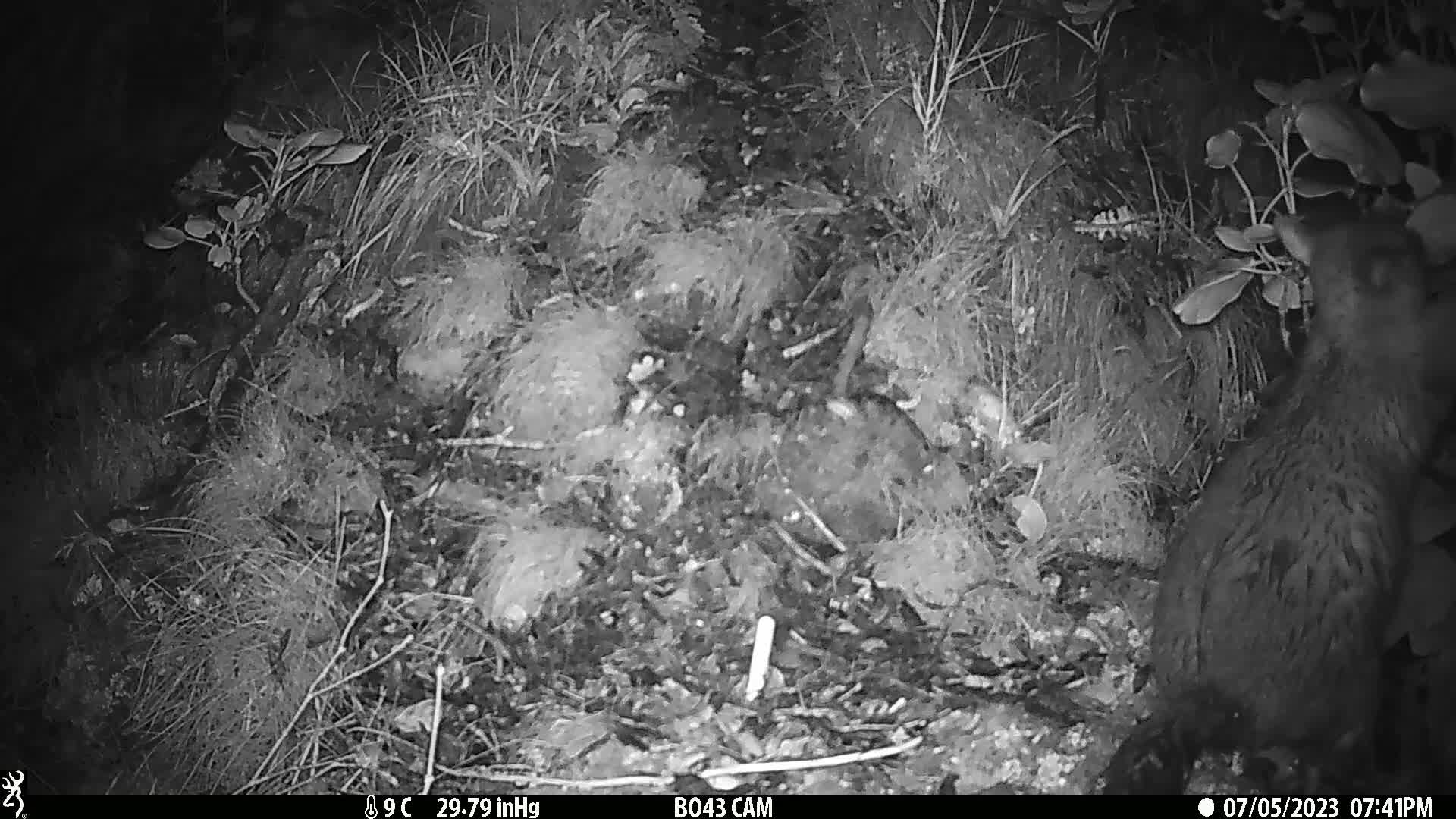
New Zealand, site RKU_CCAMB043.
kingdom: Animalia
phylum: Chordata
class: Mammalia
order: Diprotodontia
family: Phalangeridae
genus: Trichosurus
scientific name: Trichosurus vulpecula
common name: common brushtail possum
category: possum